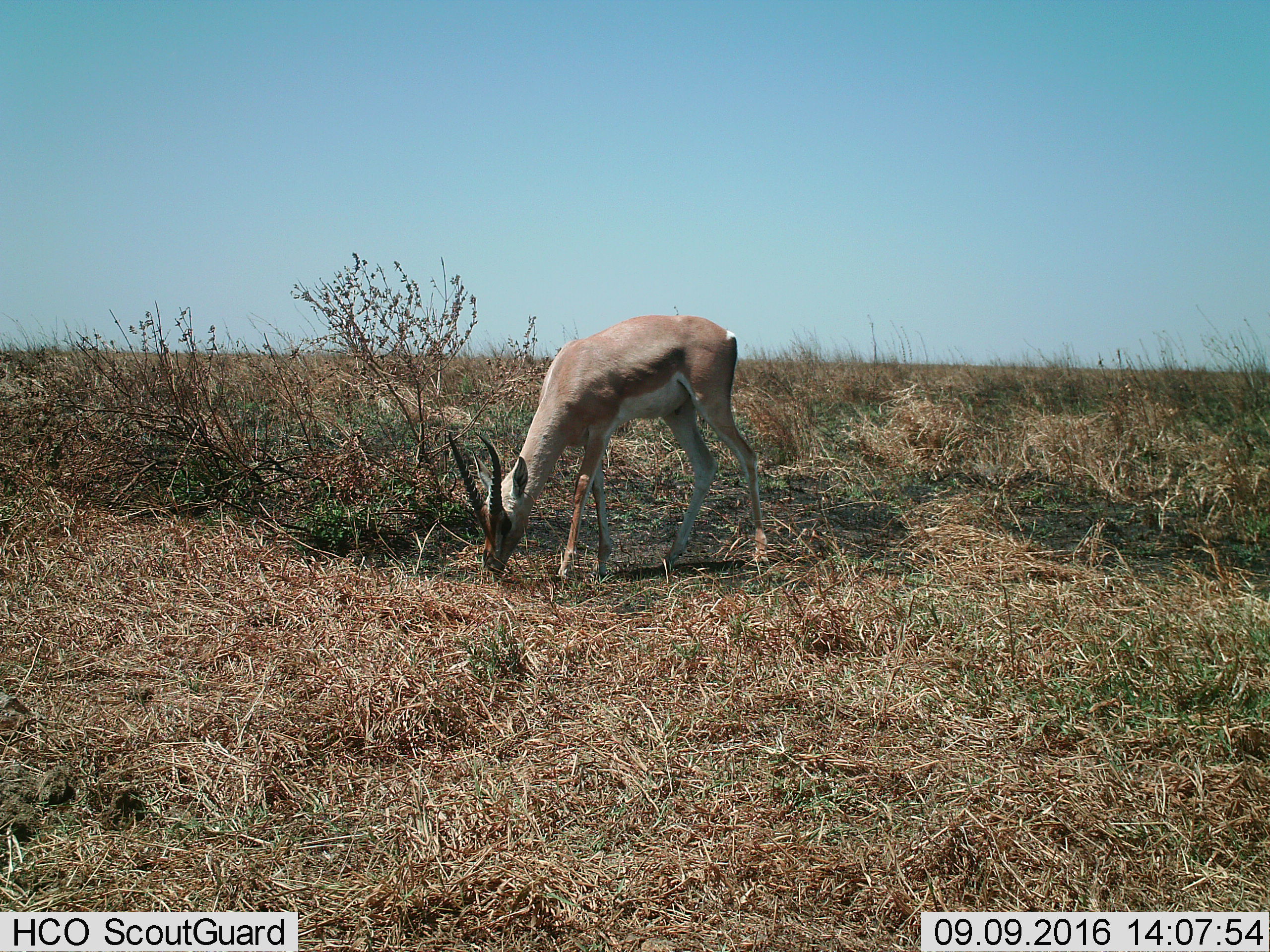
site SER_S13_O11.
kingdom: Animalia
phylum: Chordata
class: Mammalia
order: Artiodactyla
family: Bovidae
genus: Nanger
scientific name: Nanger granti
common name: grant's gazelle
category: gazellegrants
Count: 1.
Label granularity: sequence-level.